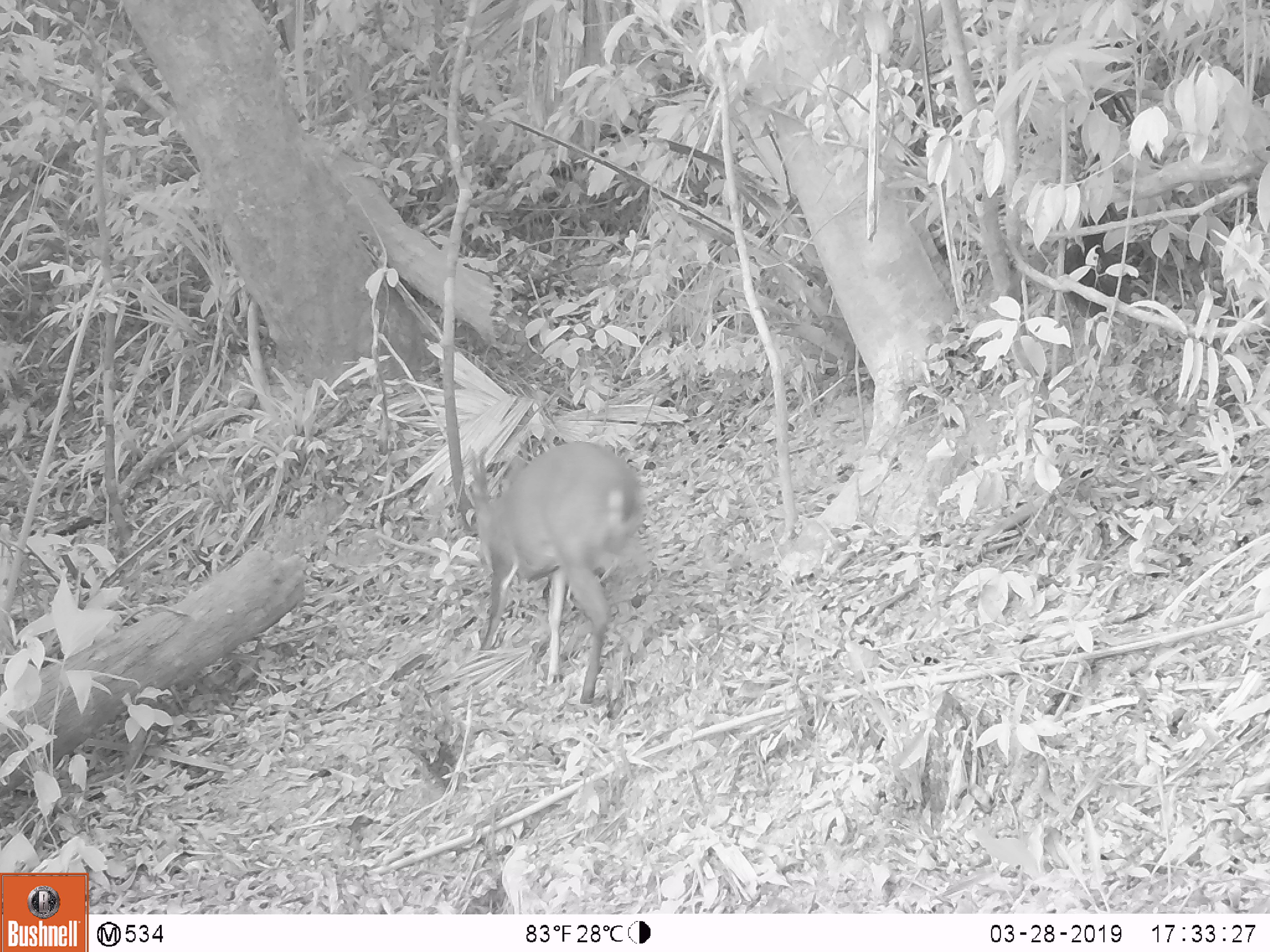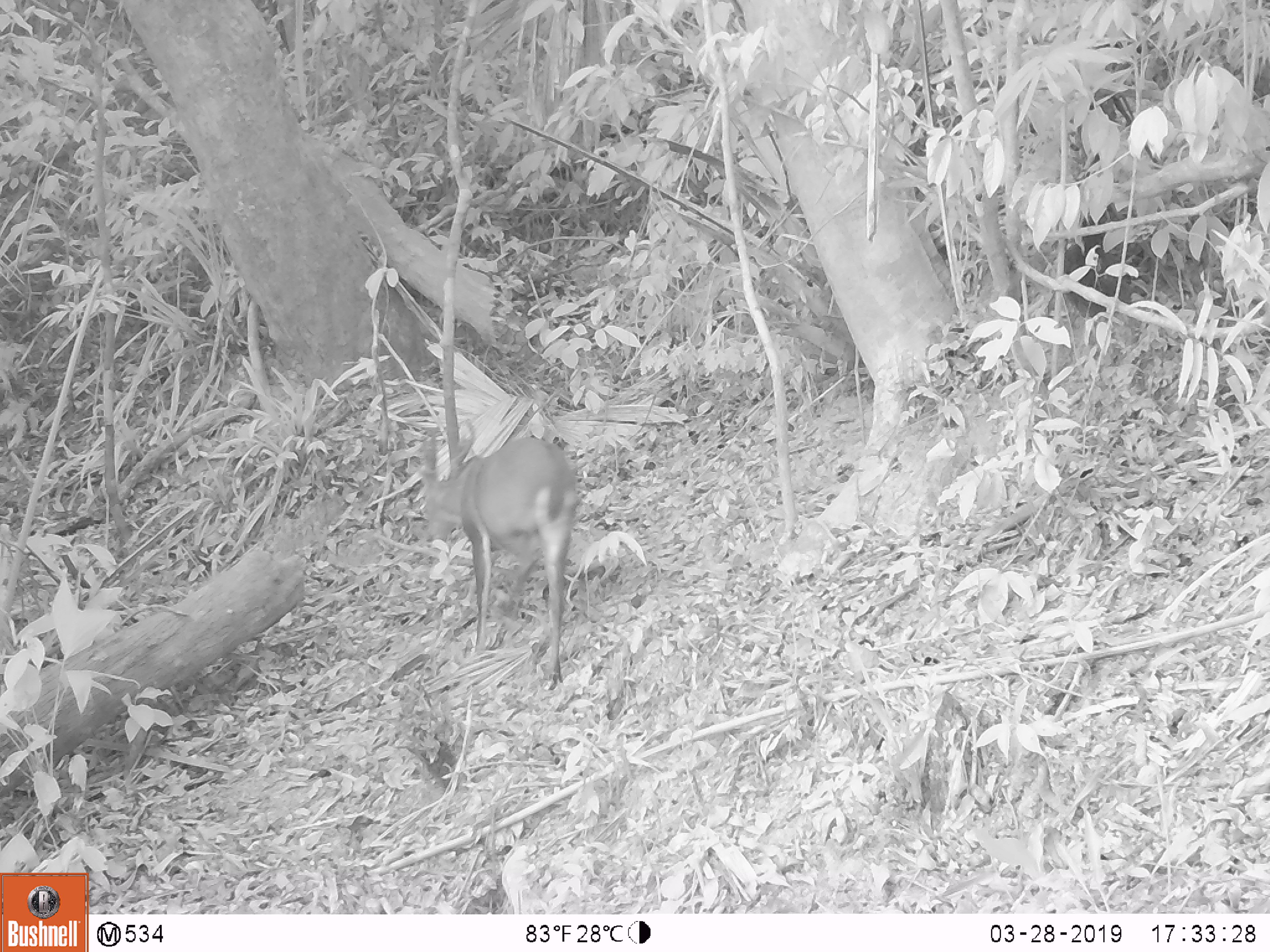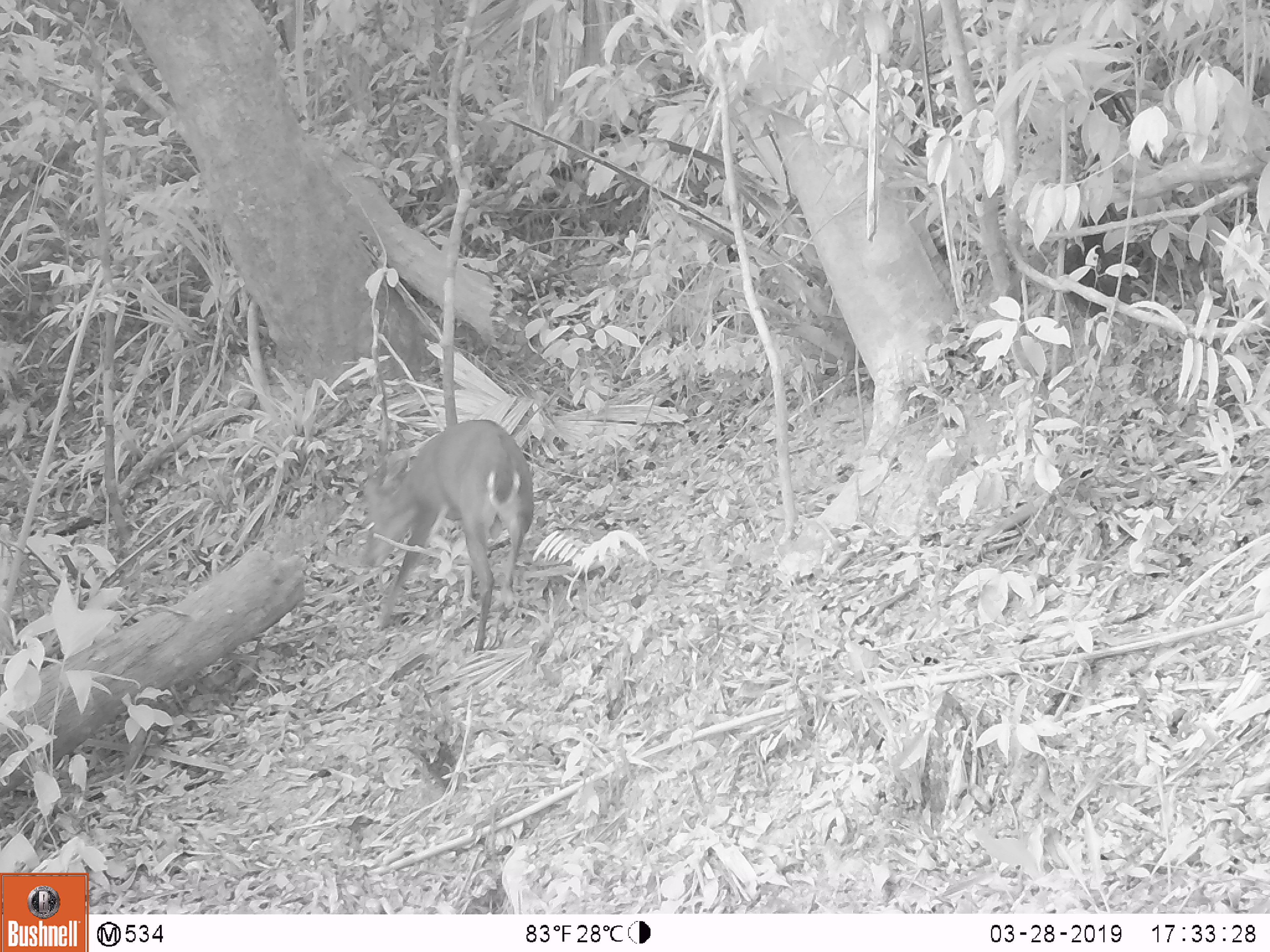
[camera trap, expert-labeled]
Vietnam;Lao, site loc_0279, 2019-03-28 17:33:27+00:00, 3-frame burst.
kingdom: Animalia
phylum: Chordata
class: Mammalia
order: Artiodactyla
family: Cervidae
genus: Muntiacus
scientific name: Muntiacus vuquangensis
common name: large-antlered muntjac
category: large antlered muntjac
Large antlered muntjac (large-antlered muntjac) (Muntiacus vuquangensis). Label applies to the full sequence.